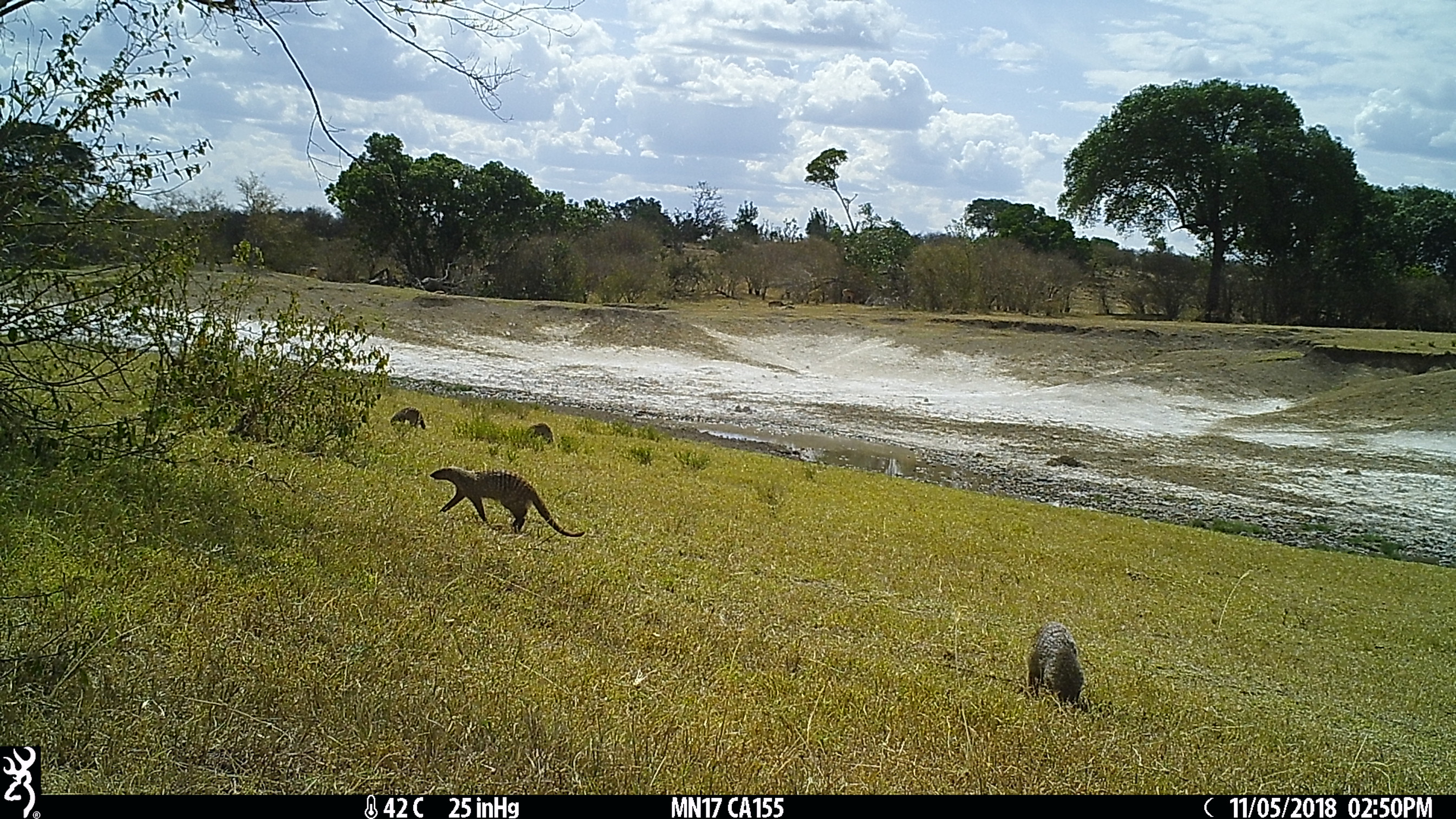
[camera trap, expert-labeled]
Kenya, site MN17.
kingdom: Animalia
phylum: Chordata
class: Mammalia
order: Carnivora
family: Herpestidae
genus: Mungos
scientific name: Mungos mungo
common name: banded mongoose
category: mongoose banded